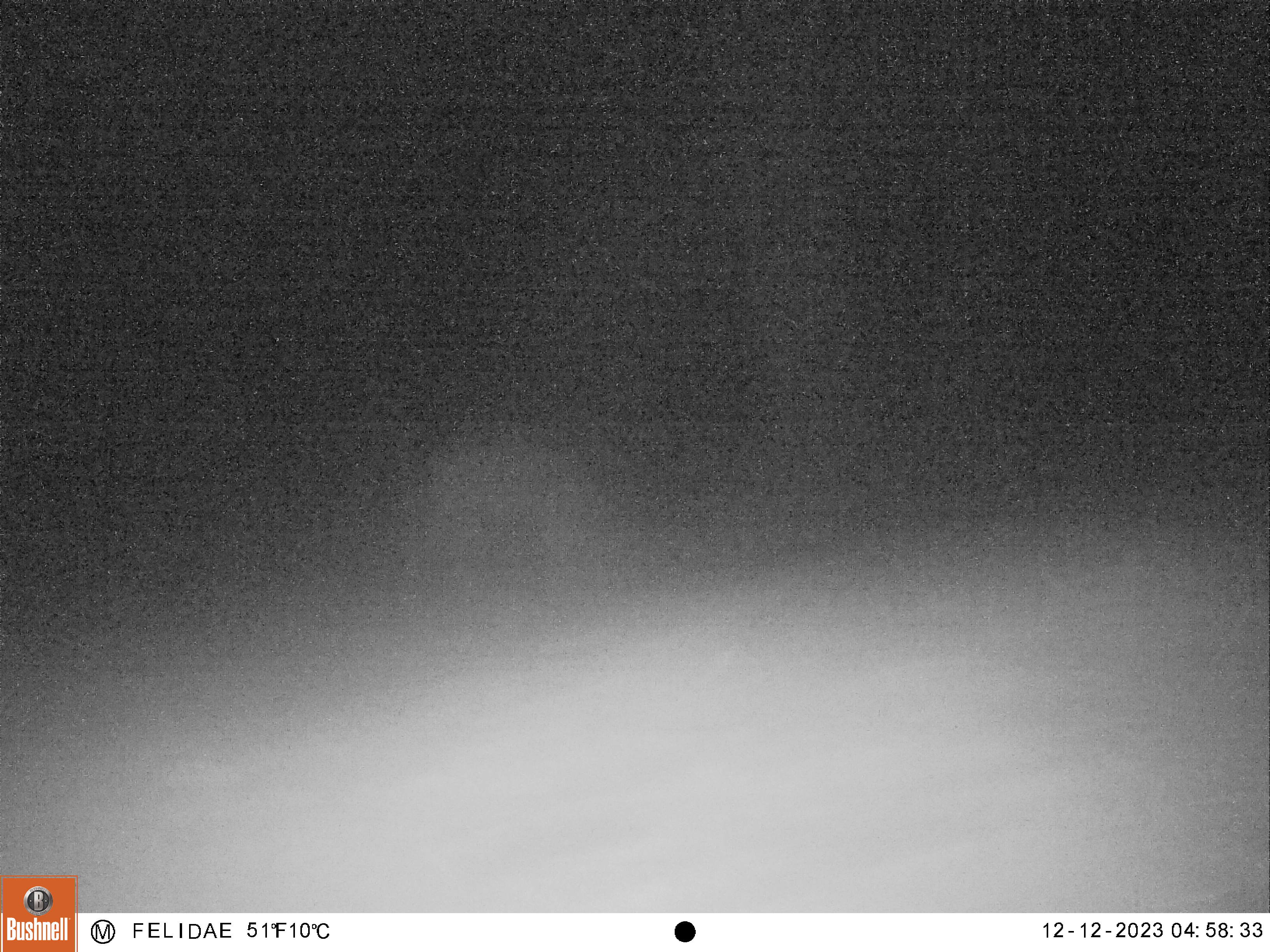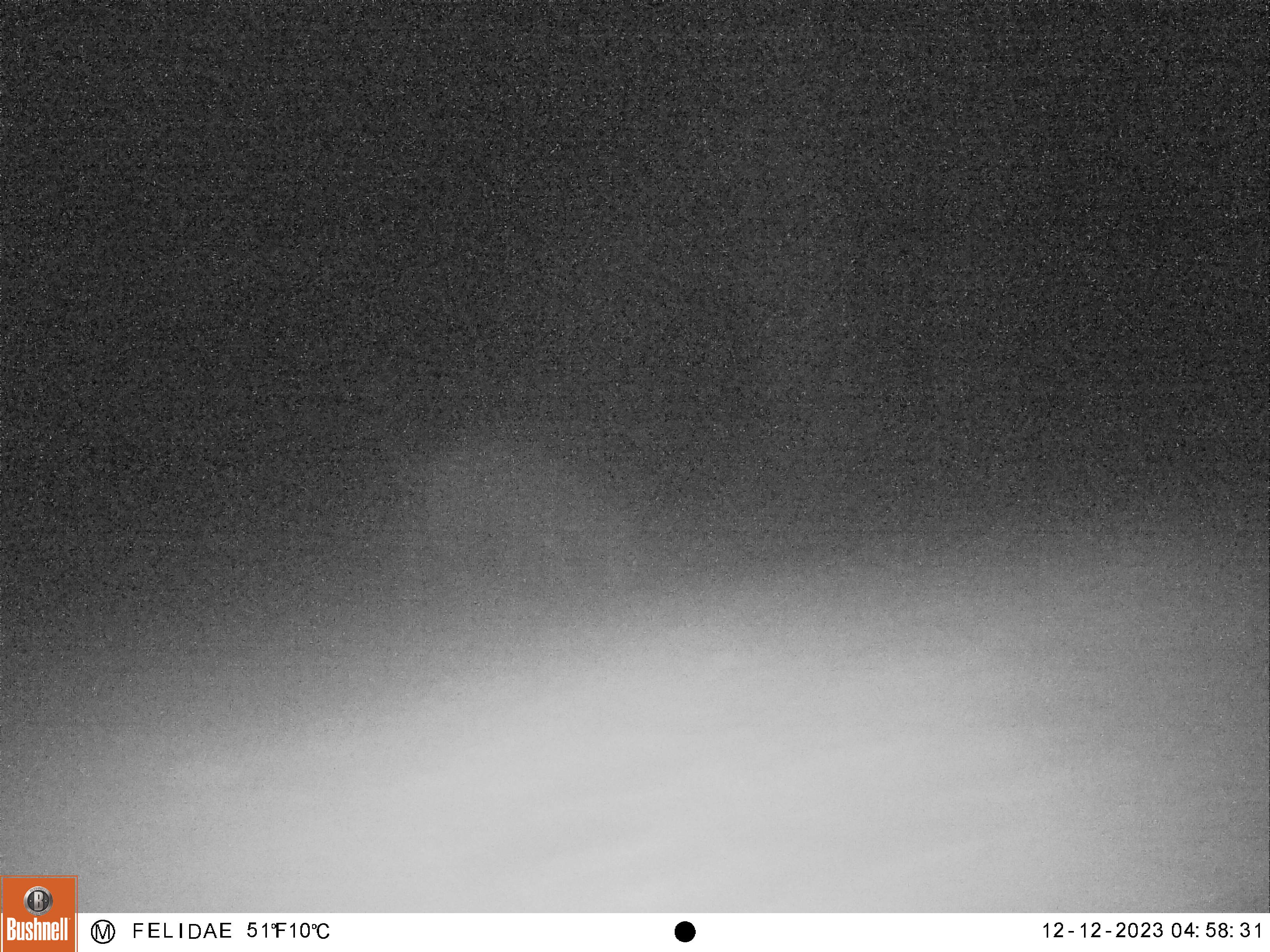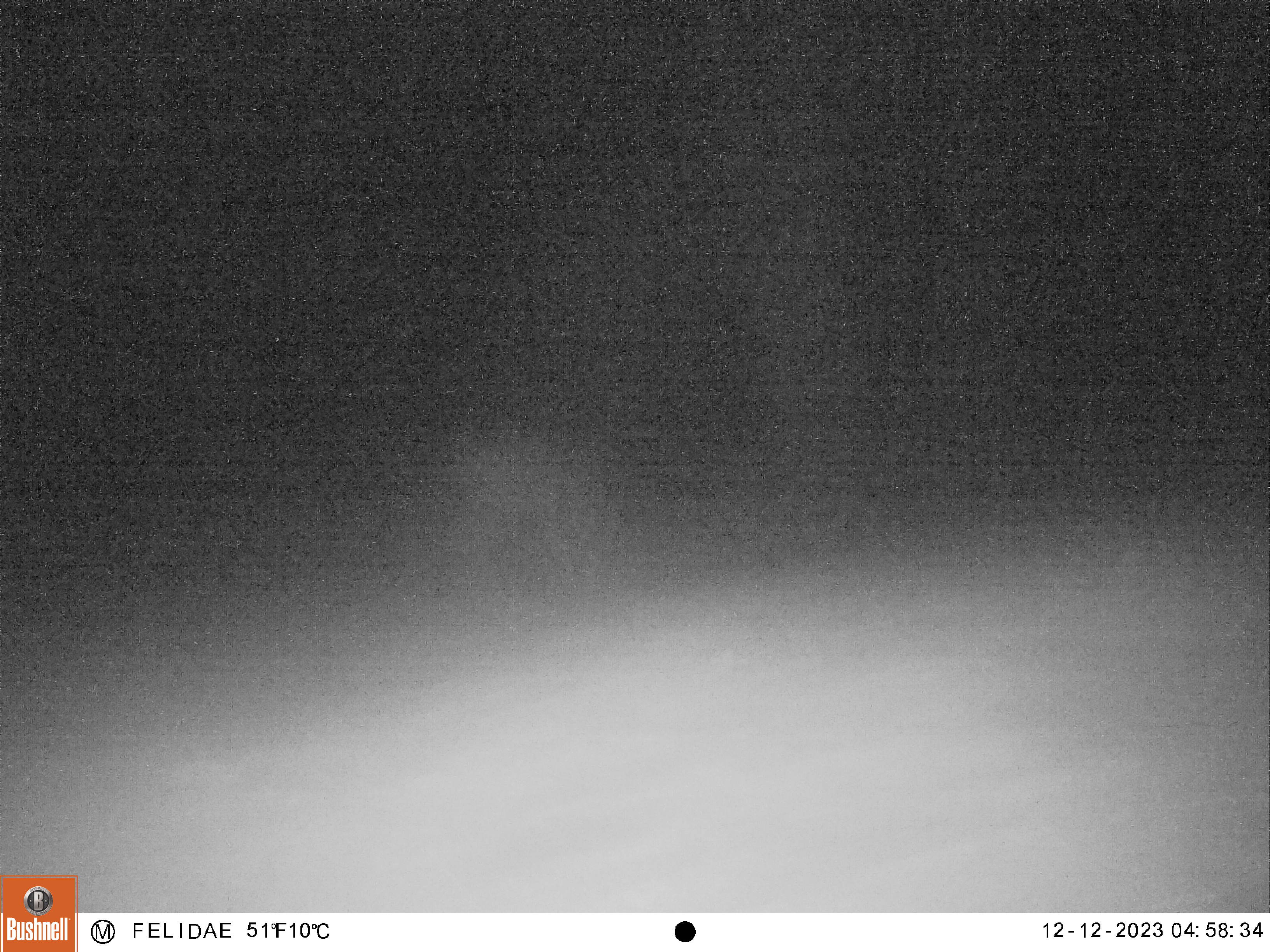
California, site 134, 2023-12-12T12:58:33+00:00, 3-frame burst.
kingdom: Animalia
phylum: Chordata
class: Mammalia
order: Artiodactyla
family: Cervidae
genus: Odocoileus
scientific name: Odocoileus hemionus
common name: mule deer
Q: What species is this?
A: Mule deer (Odocoileus hemionus).